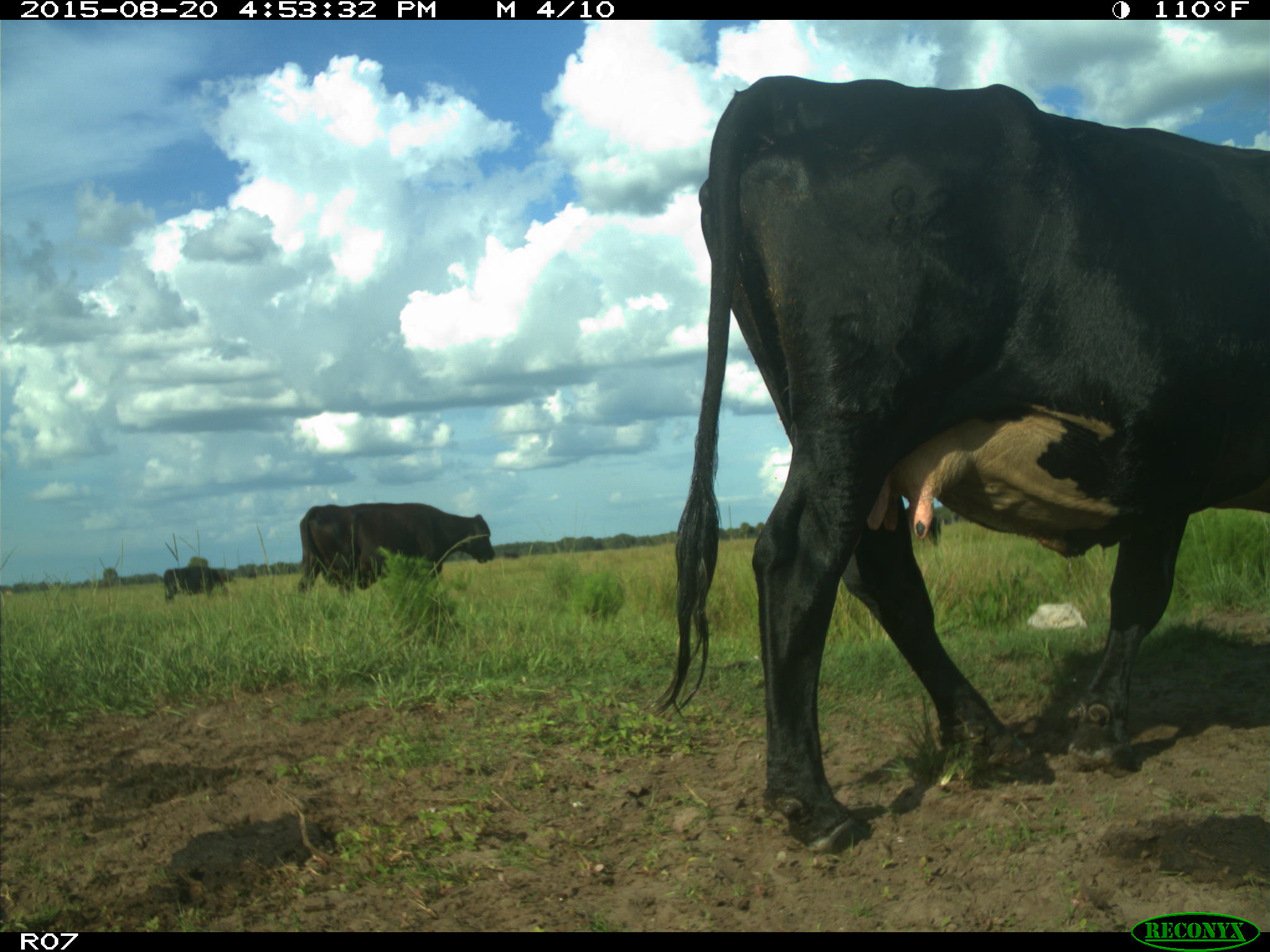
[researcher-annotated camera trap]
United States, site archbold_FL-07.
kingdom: Animalia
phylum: Chordata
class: Mammalia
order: Artiodactyla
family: Bovidae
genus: Bos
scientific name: Bos taurus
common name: domestic cow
Bos taurus (domestic cow).